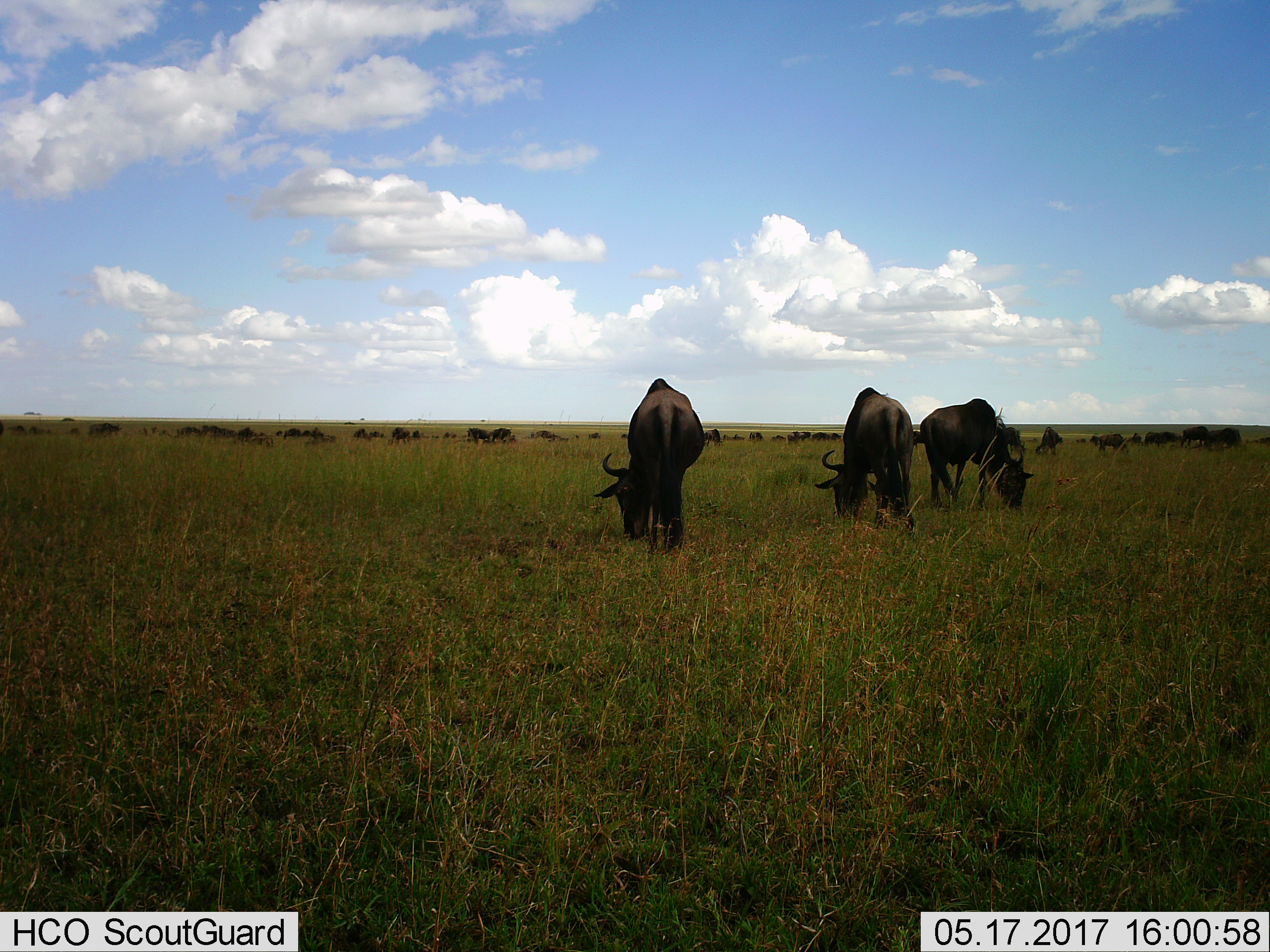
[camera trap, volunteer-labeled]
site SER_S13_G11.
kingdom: Animalia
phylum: Chordata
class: Mammalia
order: Artiodactyla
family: Bovidae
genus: Connochaetes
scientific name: Connochaetes taurinus taurinus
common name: blue wildebeest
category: wildebeestblue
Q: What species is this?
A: Wildebeestblue (blue wildebeest) (Connochaetes taurinus taurinus).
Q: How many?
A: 11-50.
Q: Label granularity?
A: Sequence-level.